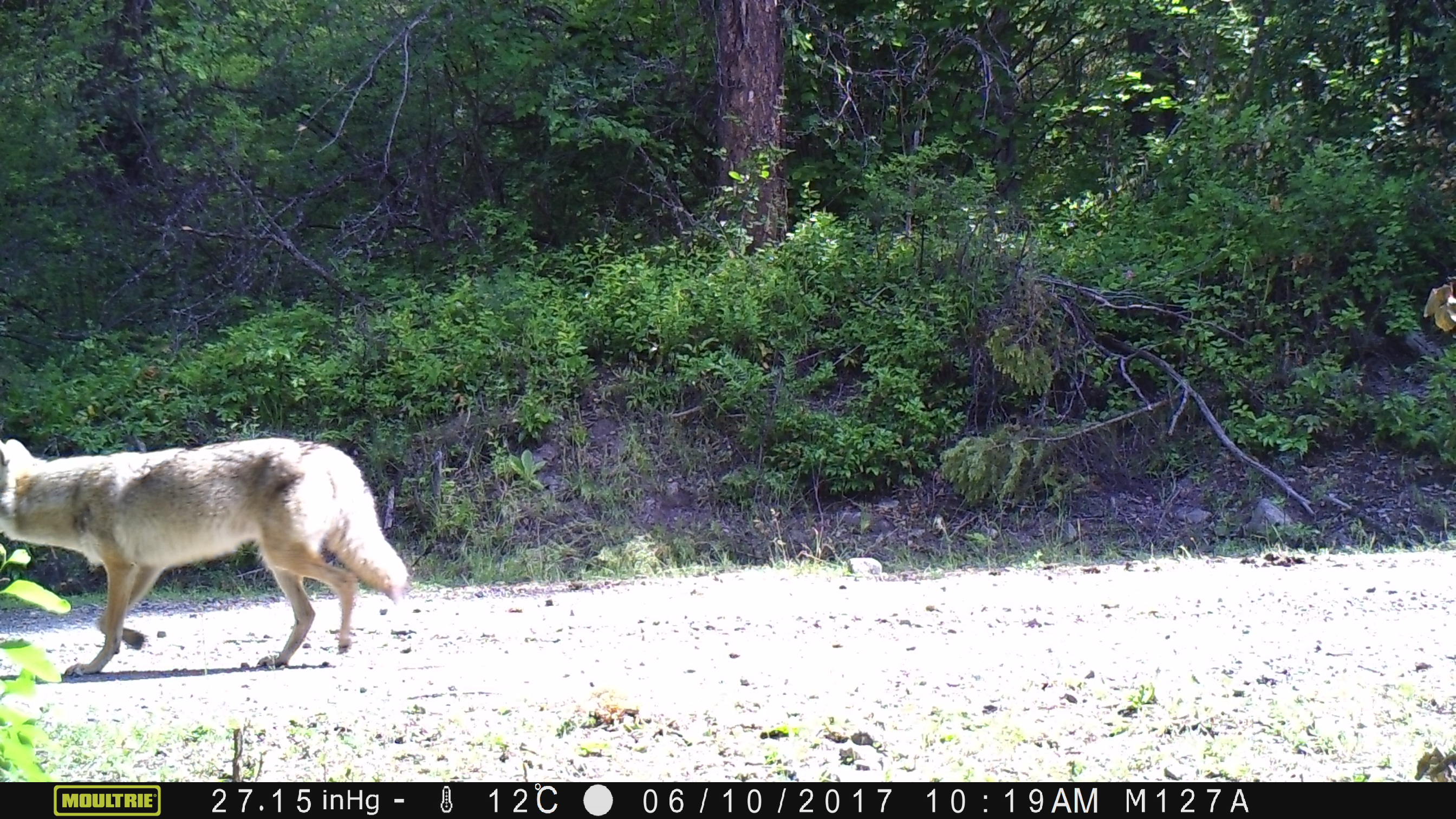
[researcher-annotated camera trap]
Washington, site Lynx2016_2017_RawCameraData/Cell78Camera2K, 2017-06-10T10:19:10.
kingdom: Animalia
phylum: Chordata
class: Mammalia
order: Carnivora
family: Canidae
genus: Canis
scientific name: Canis latrans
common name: coyote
Canis latrans (coyote). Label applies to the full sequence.